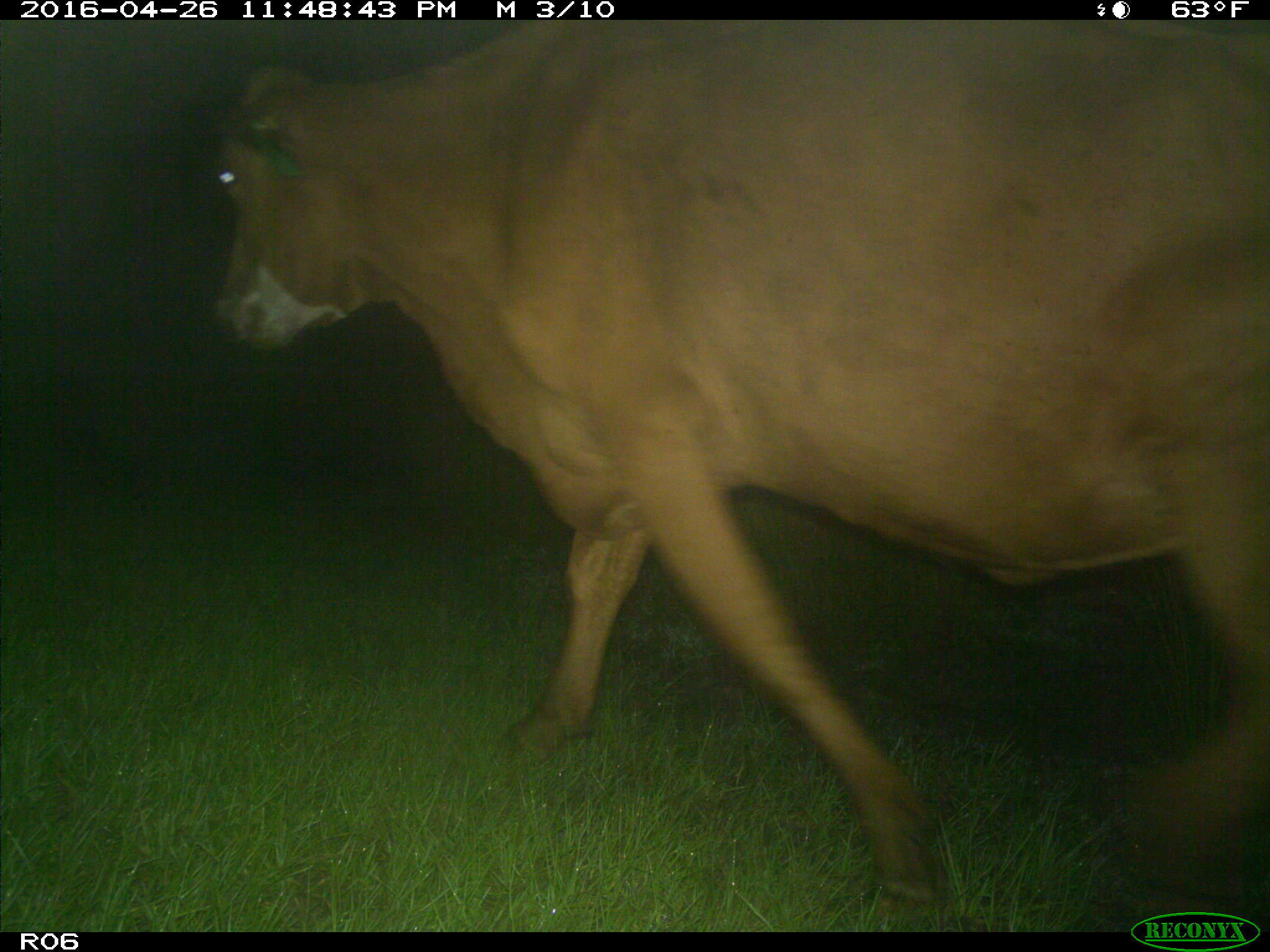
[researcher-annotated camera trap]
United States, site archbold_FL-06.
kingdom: Animalia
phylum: Chordata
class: Mammalia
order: Artiodactyla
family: Bovidae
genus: Bos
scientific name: Bos taurus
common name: domestic cow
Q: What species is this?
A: Bos taurus (domestic cow).